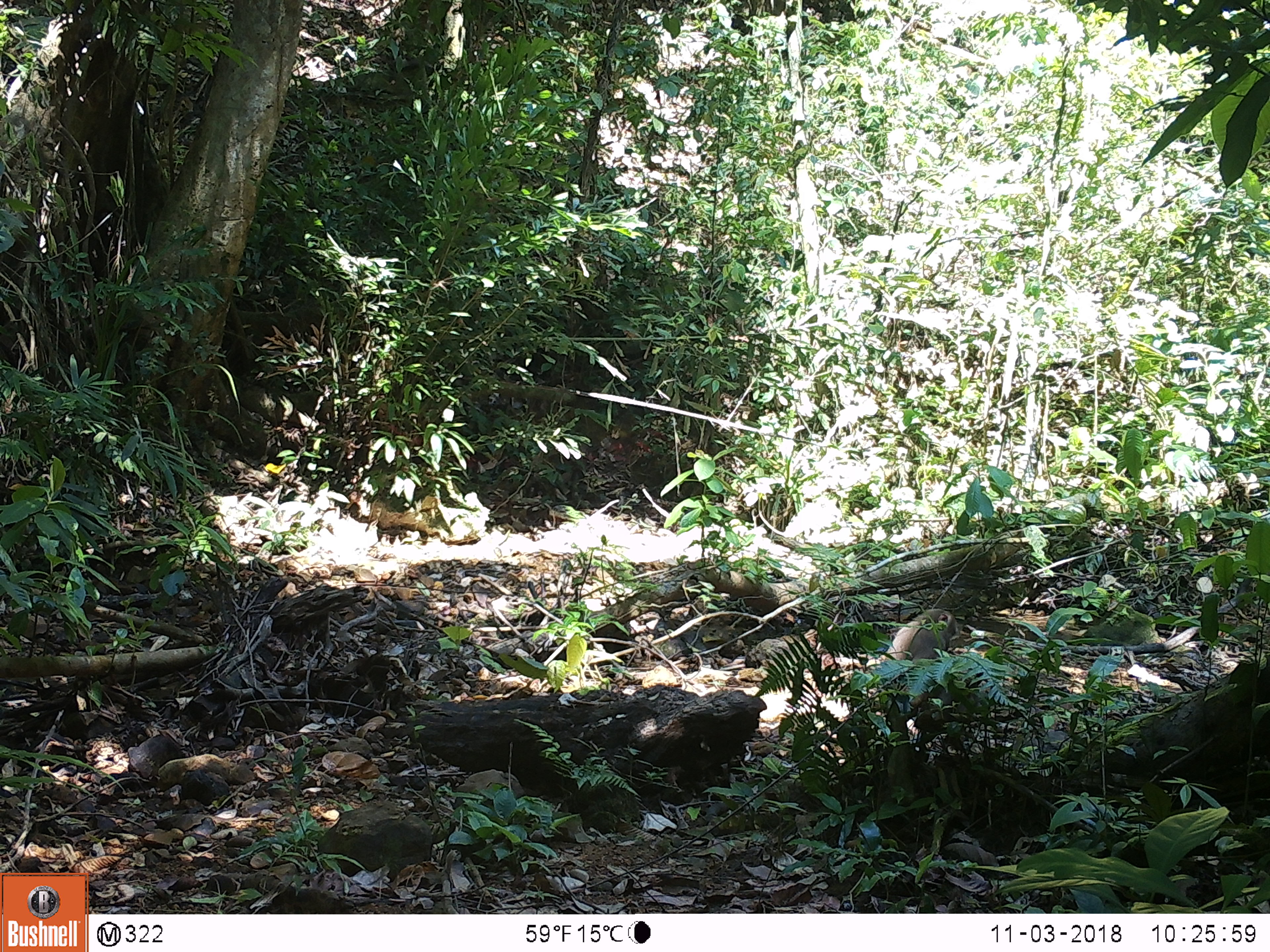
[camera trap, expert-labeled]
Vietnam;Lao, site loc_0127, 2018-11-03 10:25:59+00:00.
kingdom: Animalia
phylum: Chordata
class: Mammalia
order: Primates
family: Cercopithecidae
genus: Macaca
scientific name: Macaca nemestrina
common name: pig-tailed macaque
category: pig tailed macaque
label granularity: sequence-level